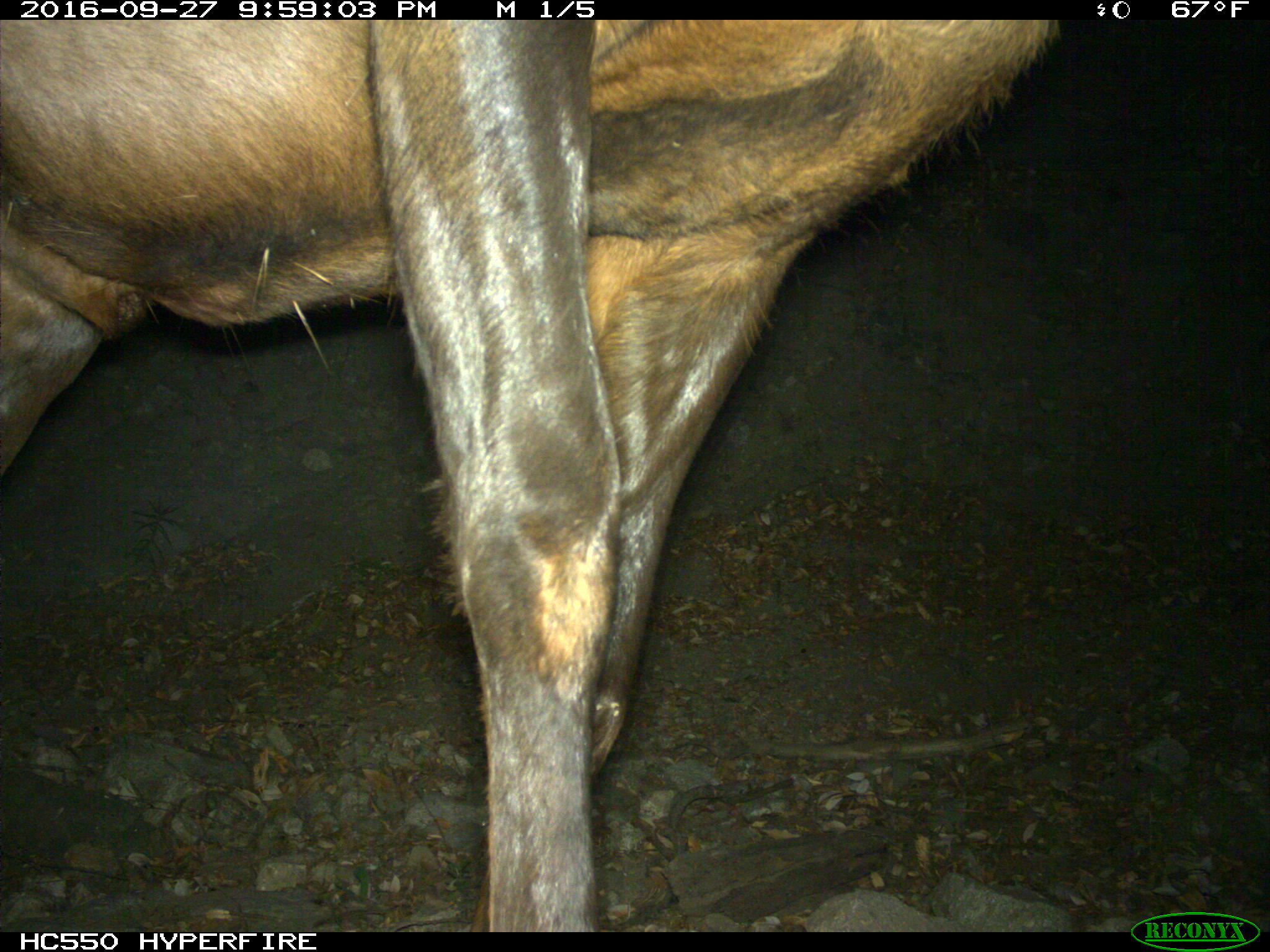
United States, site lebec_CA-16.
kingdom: Animalia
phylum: Chordata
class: Mammalia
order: Artiodactyla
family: Cervidae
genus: Cervus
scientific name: Cervus canadensis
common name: elk